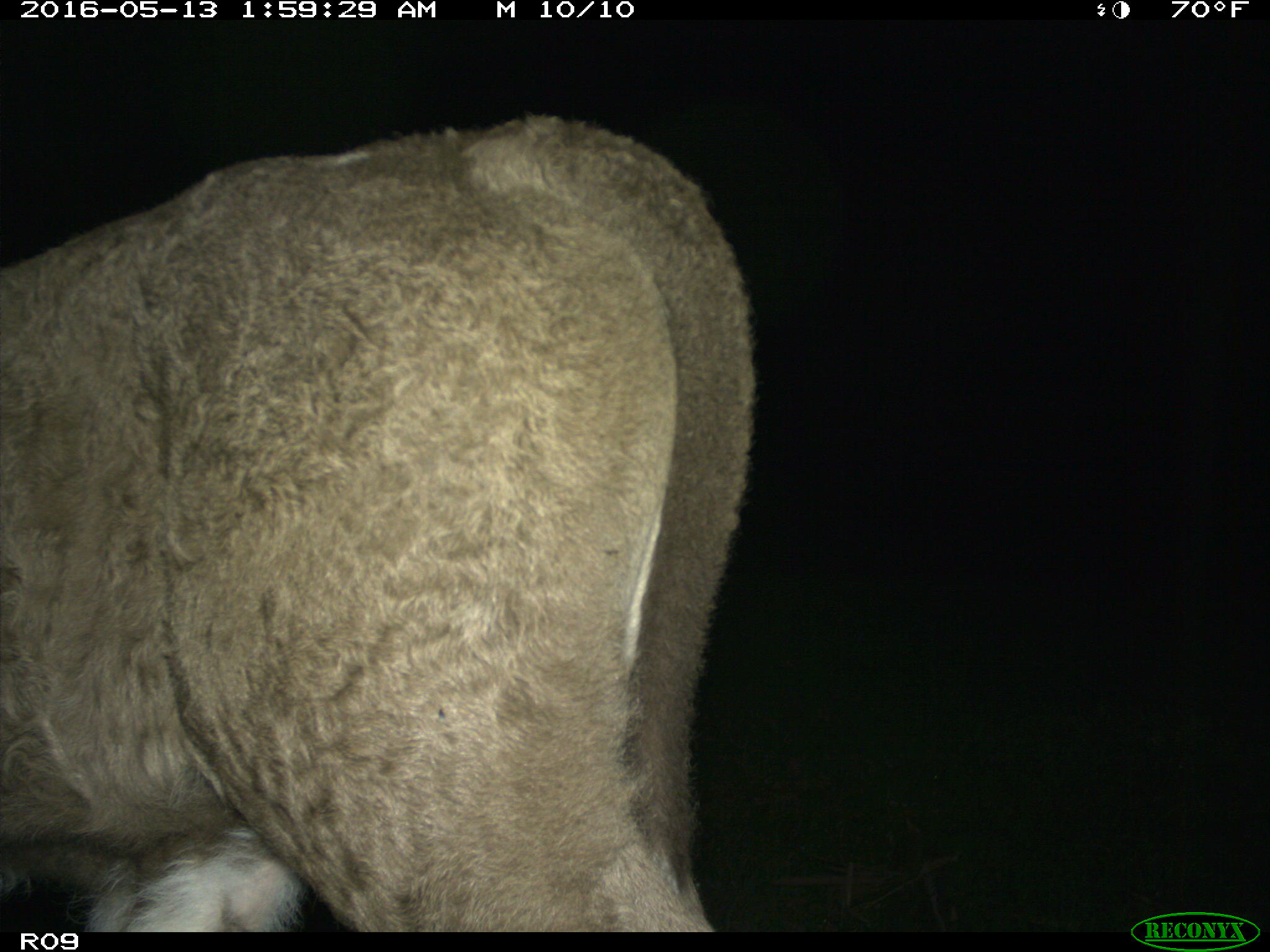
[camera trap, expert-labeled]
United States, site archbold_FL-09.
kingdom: Animalia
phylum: Chordata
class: Mammalia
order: Artiodactyla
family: Bovidae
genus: Bos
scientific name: Bos taurus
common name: domestic cow